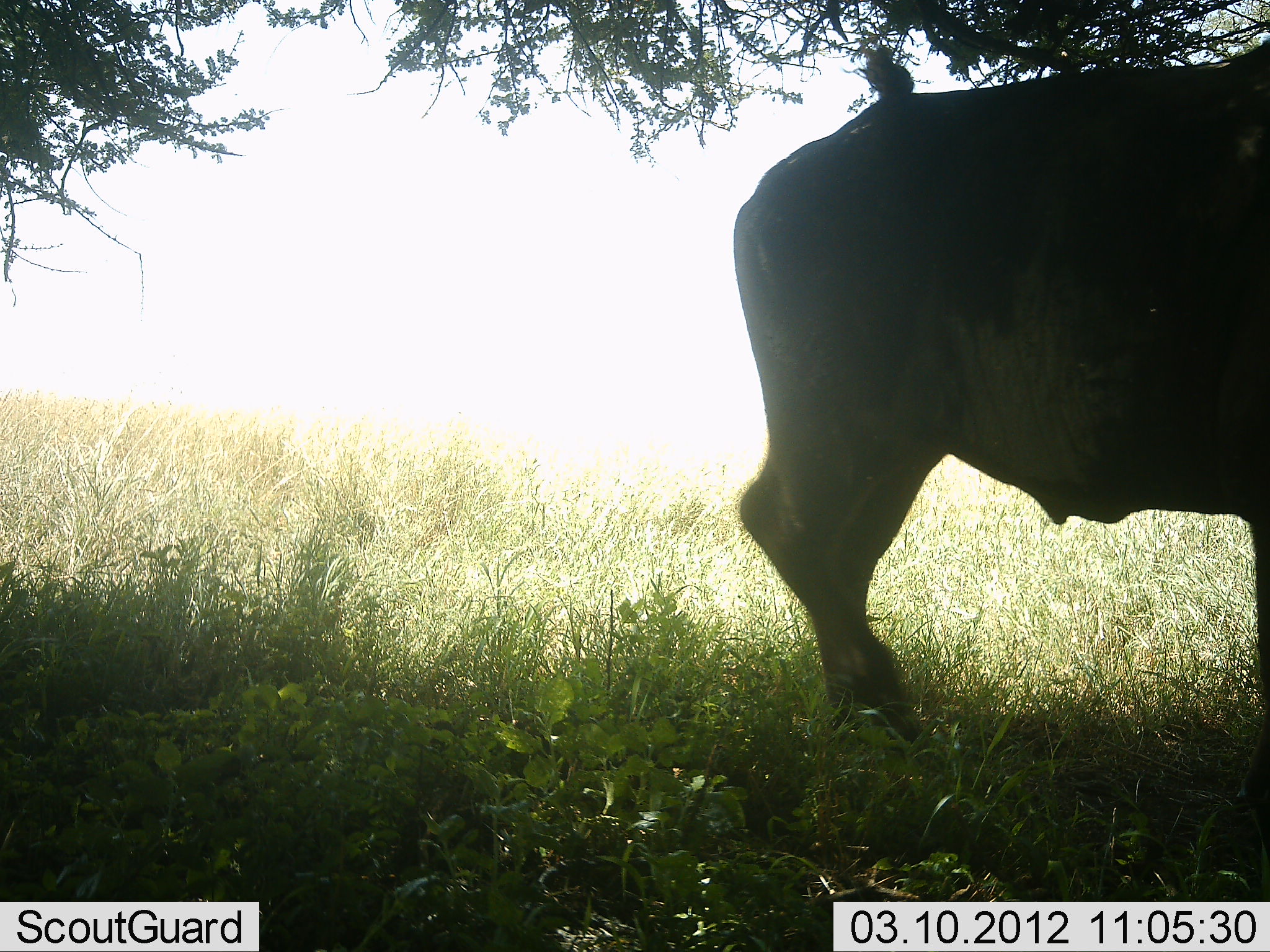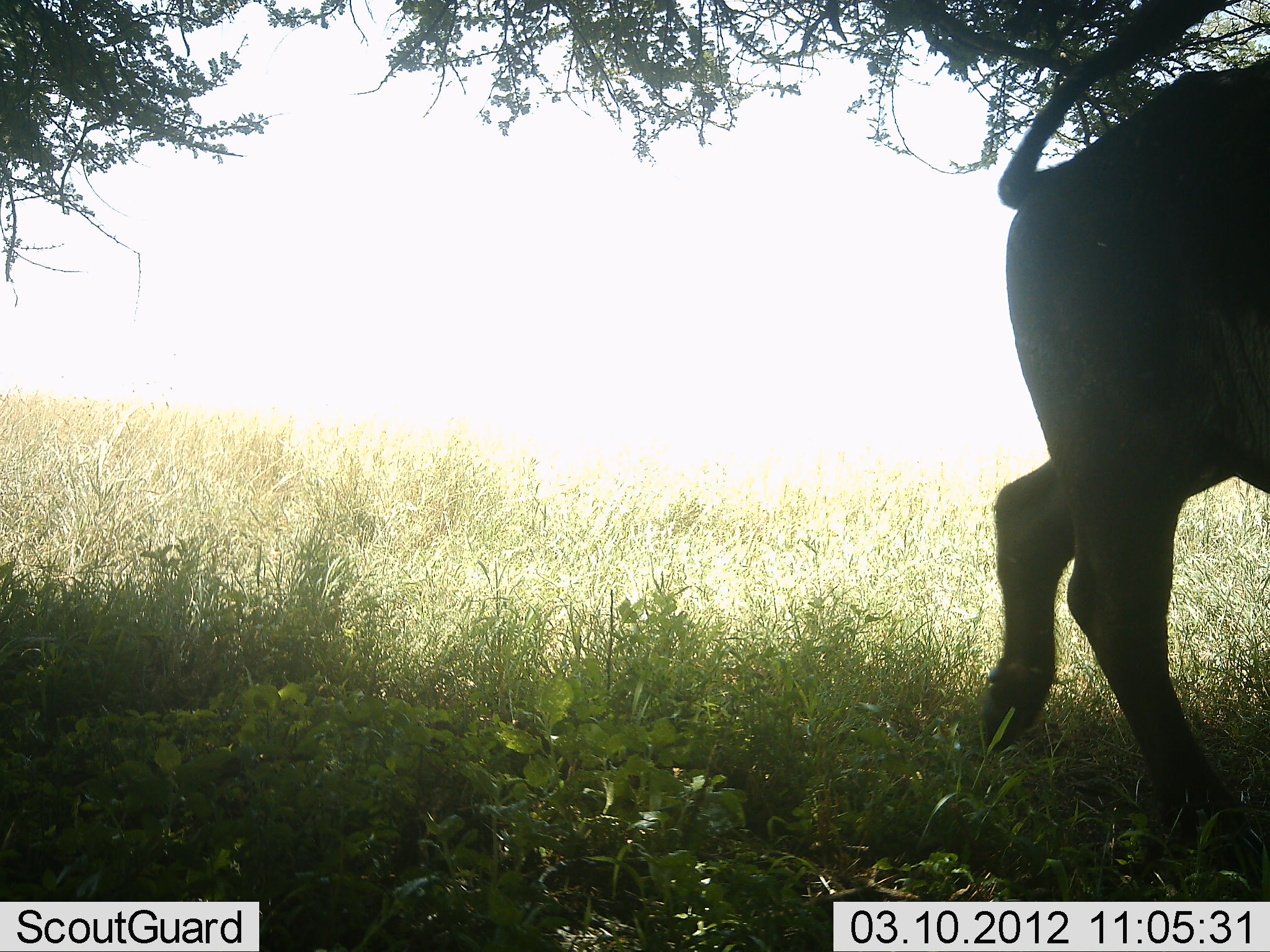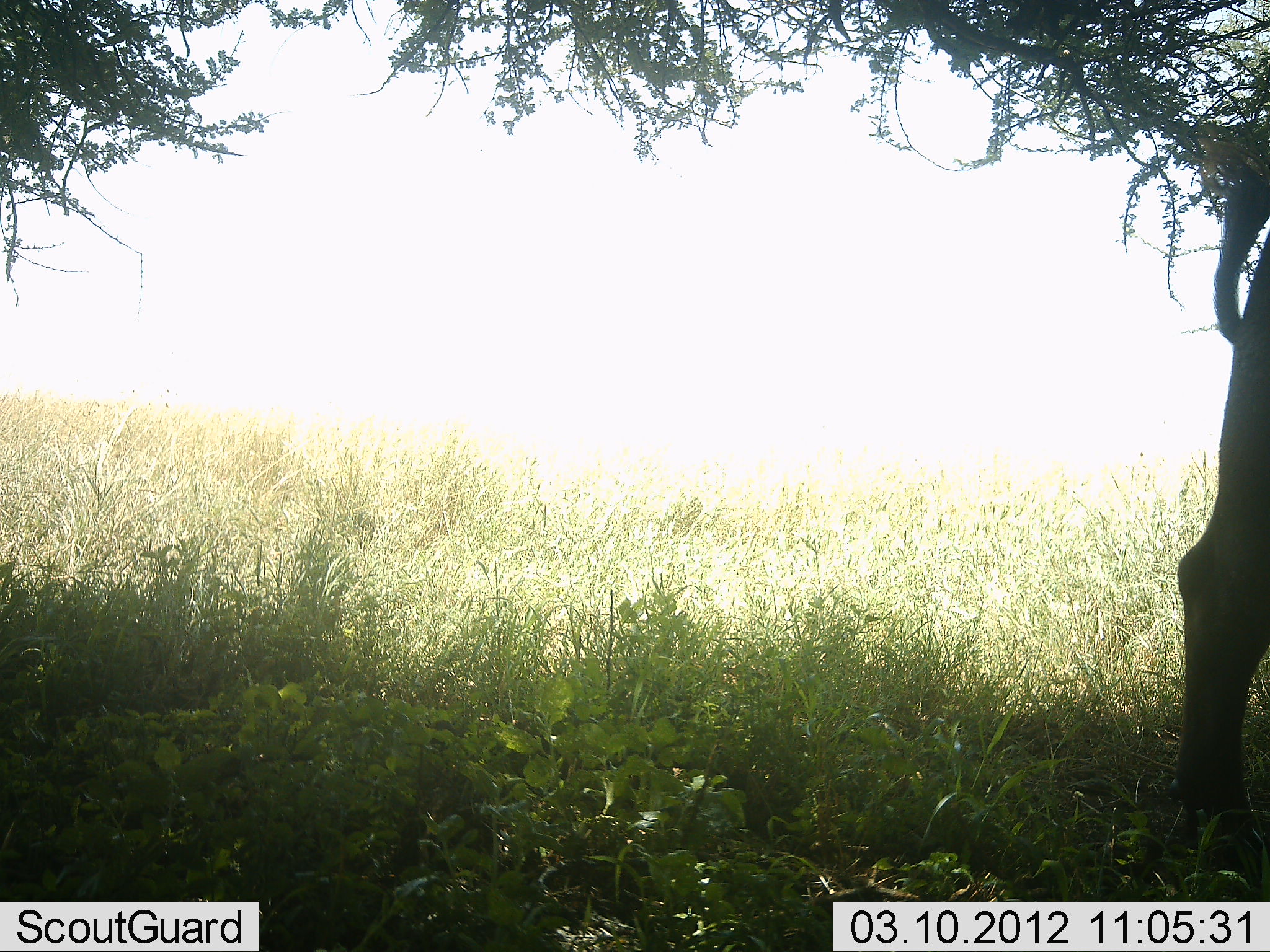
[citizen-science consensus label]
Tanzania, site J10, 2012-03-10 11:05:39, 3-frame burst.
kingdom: Animalia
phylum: Chordata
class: Mammalia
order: Artiodactyla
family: Bovidae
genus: Syncerus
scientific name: Syncerus caffer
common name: cape buffalo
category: buffalo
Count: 1.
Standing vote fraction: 6%.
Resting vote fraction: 0%.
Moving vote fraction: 94%.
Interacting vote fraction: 0%.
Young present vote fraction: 0%.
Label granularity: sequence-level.